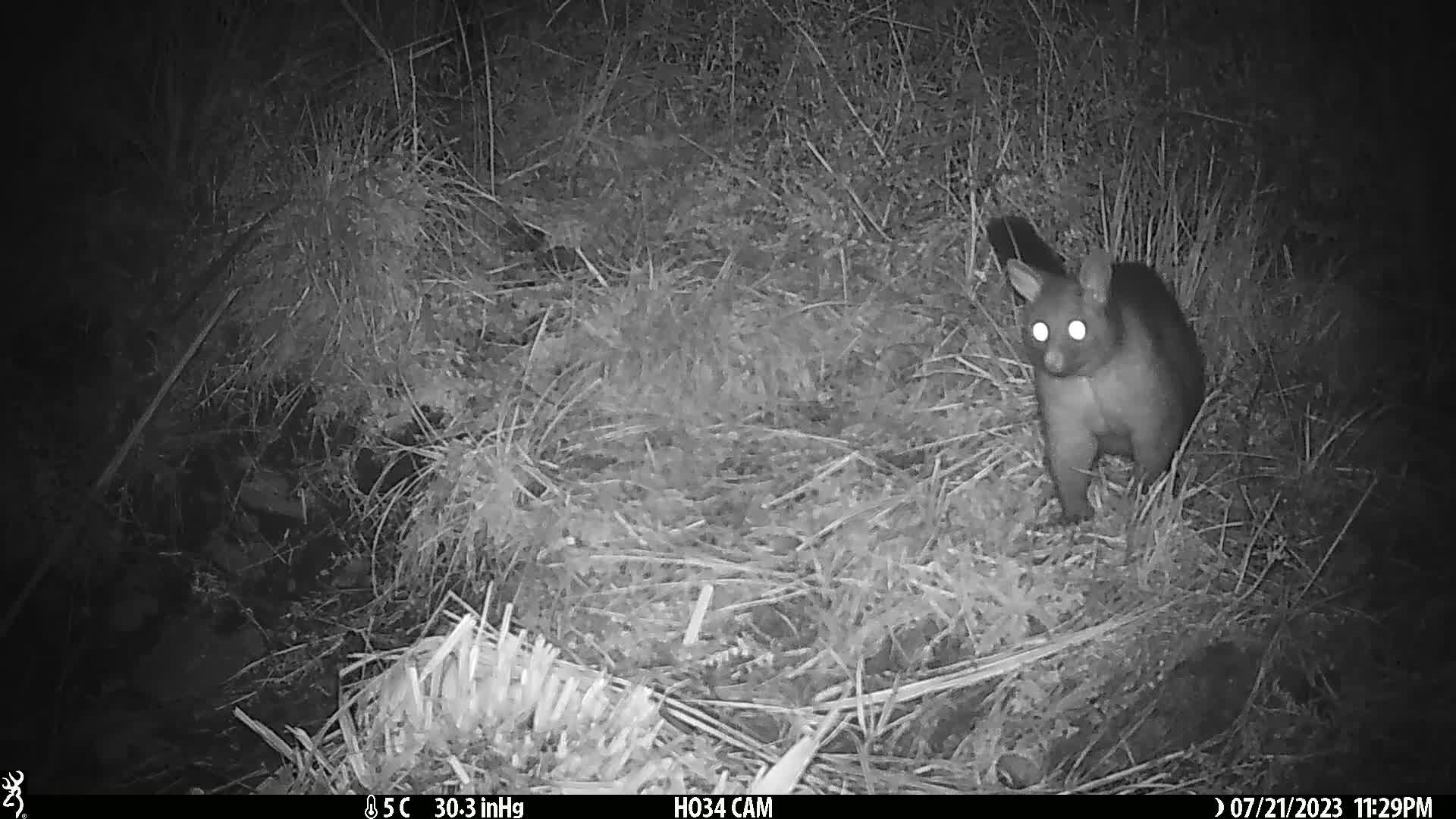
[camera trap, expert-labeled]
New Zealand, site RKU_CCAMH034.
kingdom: Animalia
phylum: Chordata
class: Mammalia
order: Diprotodontia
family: Phalangeridae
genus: Trichosurus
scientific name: Trichosurus vulpecula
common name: common brushtail possum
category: possum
Possum (common brushtail possum) (Trichosurus vulpecula).